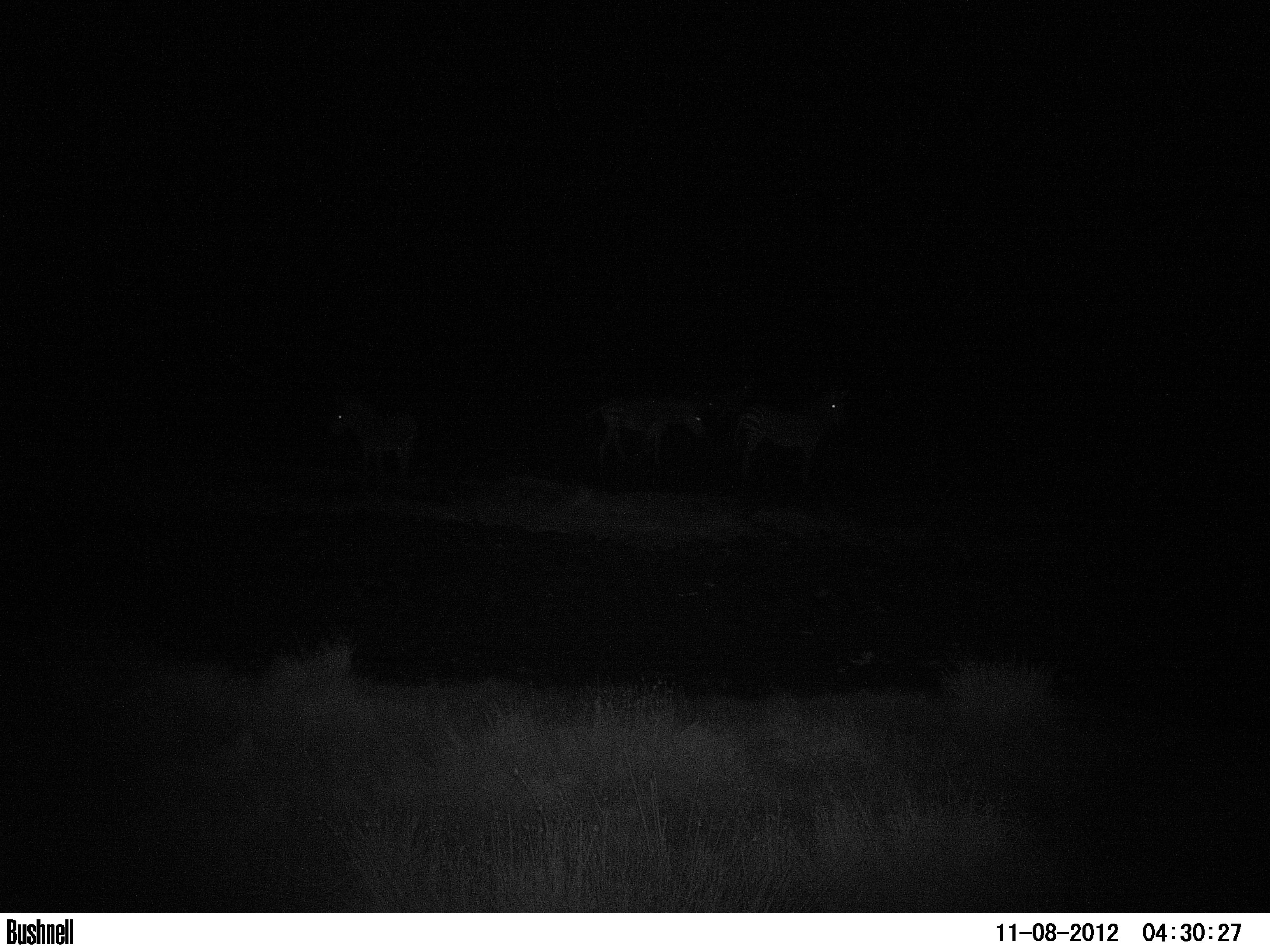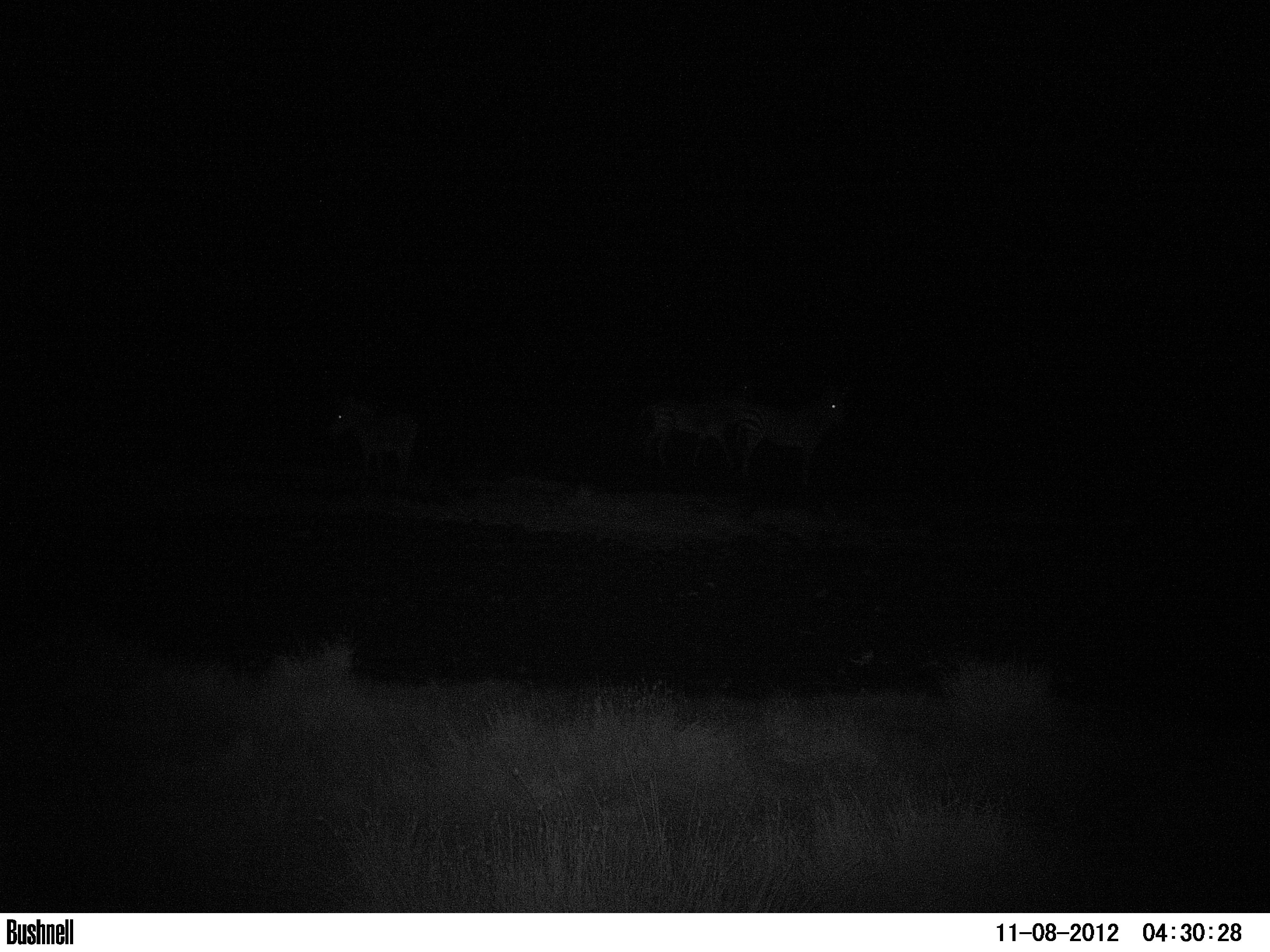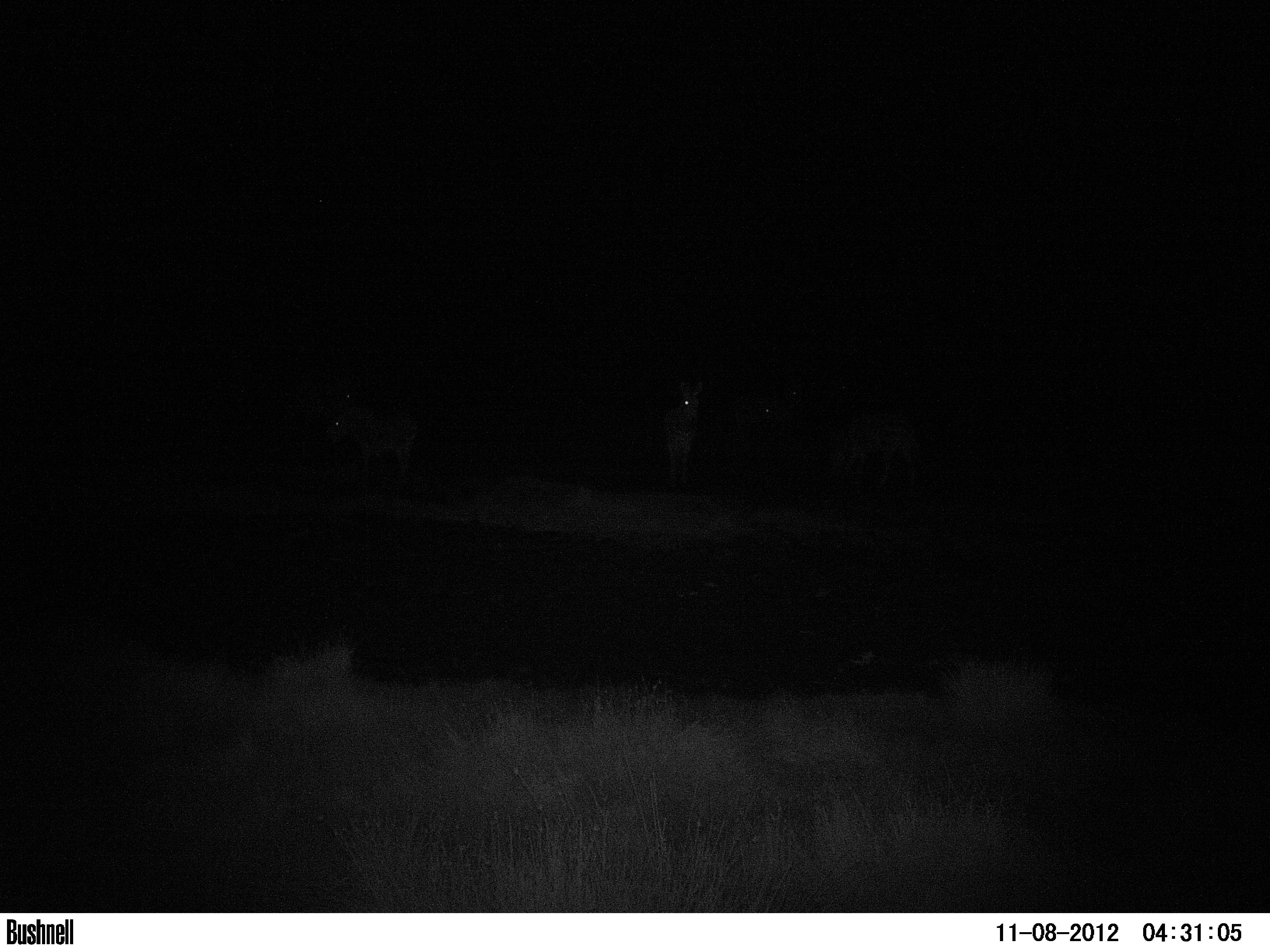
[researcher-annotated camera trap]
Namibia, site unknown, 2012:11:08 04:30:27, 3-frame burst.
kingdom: Animalia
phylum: Chordata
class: Mammalia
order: Perissodactyla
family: Equidae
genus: Equus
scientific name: Equus zebra hartmannae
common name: hartmann's mountain zebra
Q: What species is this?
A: Equus zebra hartmannae (hartmann's mountain zebra).